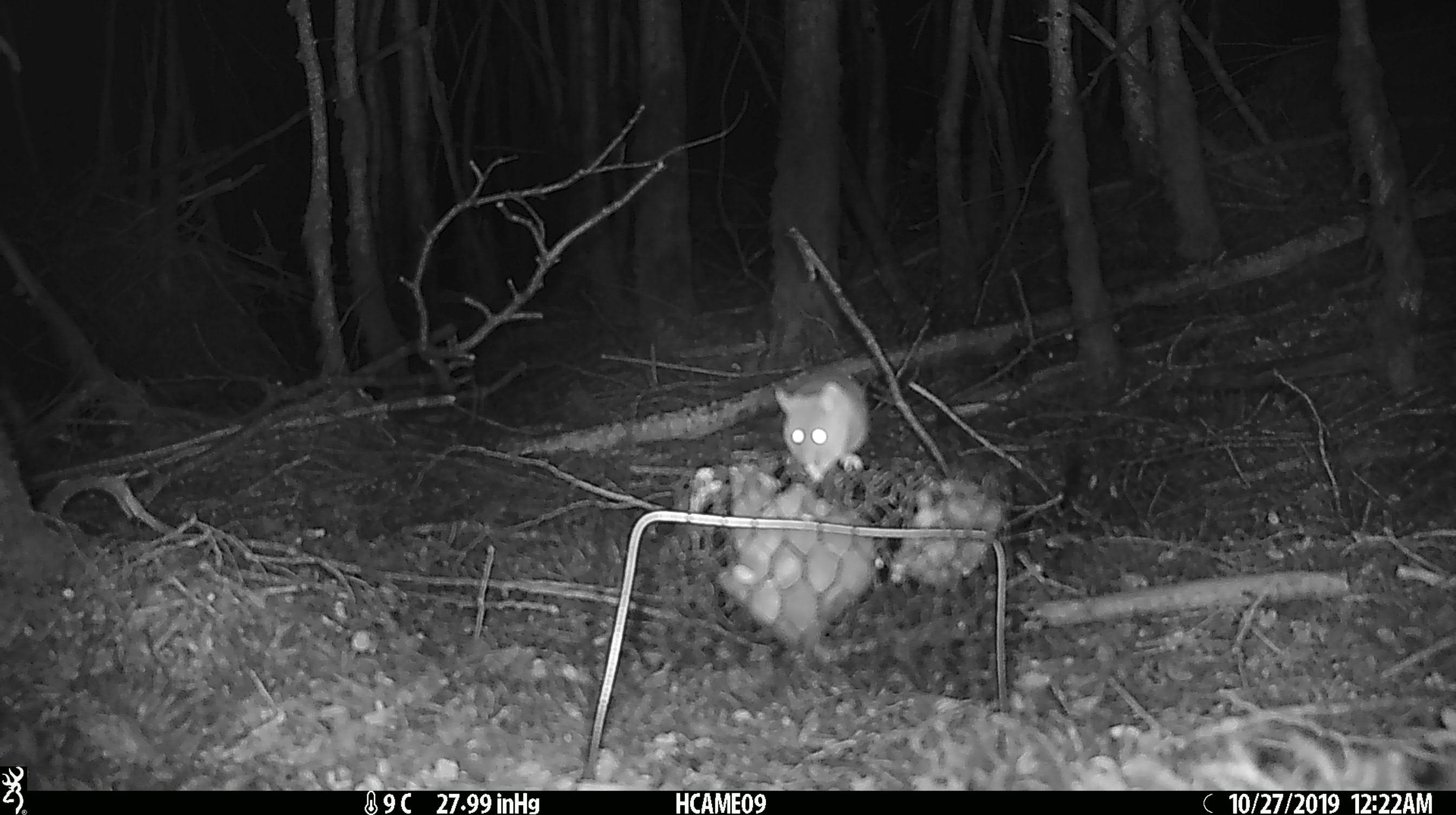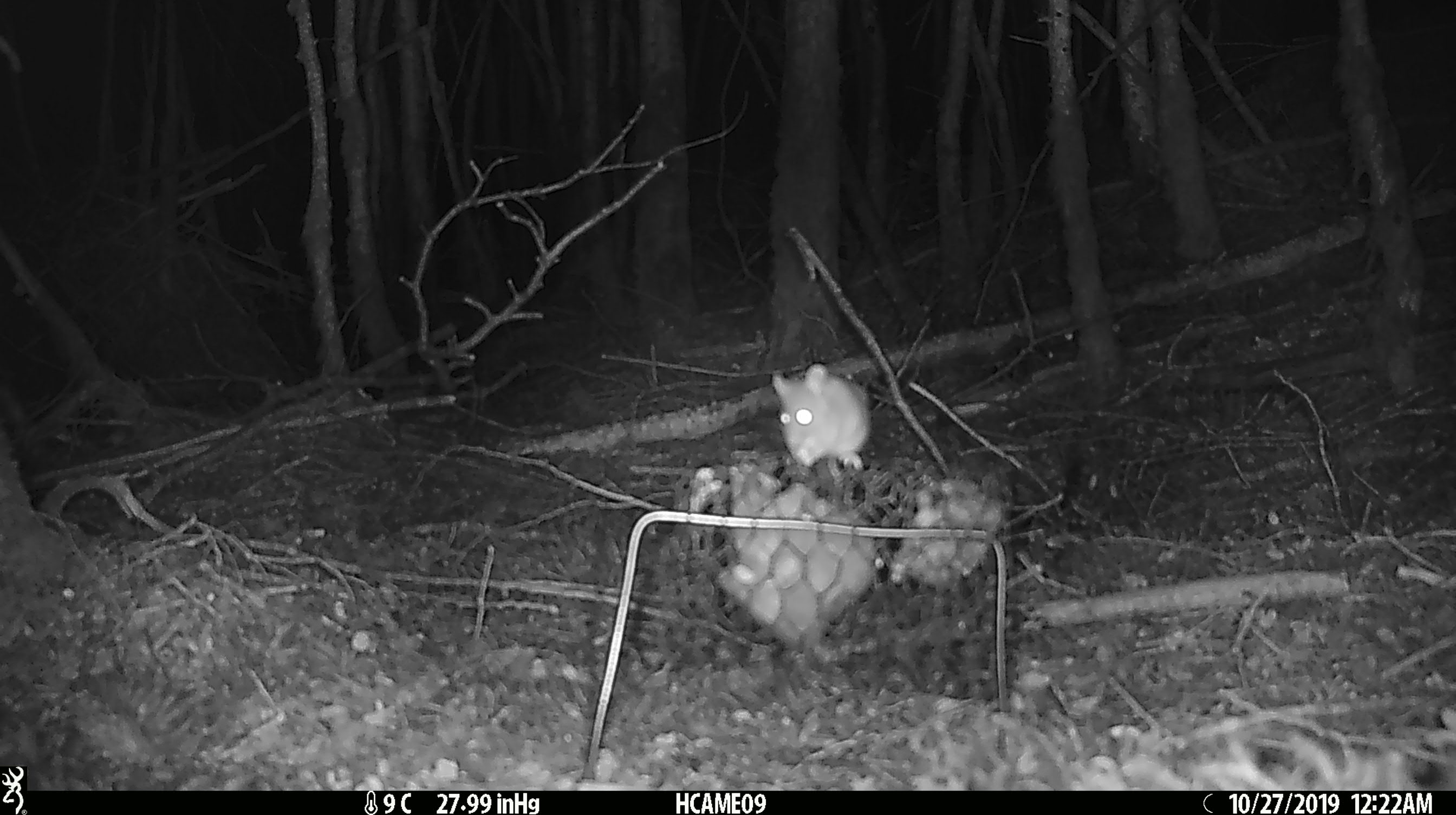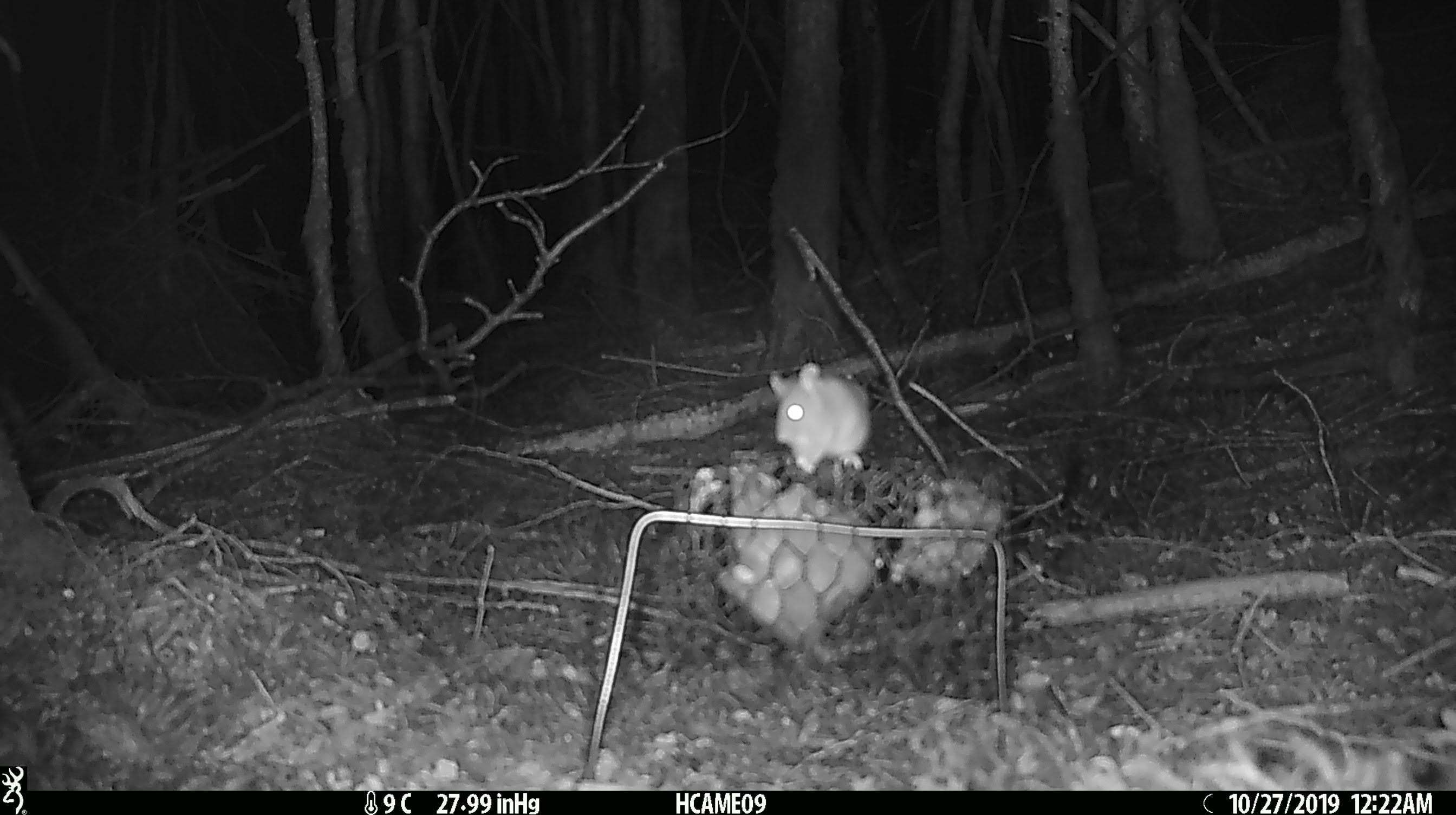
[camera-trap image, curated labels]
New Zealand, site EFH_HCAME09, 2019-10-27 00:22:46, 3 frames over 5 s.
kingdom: Animalia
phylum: Chordata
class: Mammalia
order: Rodentia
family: Muridae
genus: Mus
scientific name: Mus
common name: mouse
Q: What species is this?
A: Mouse (Mus).